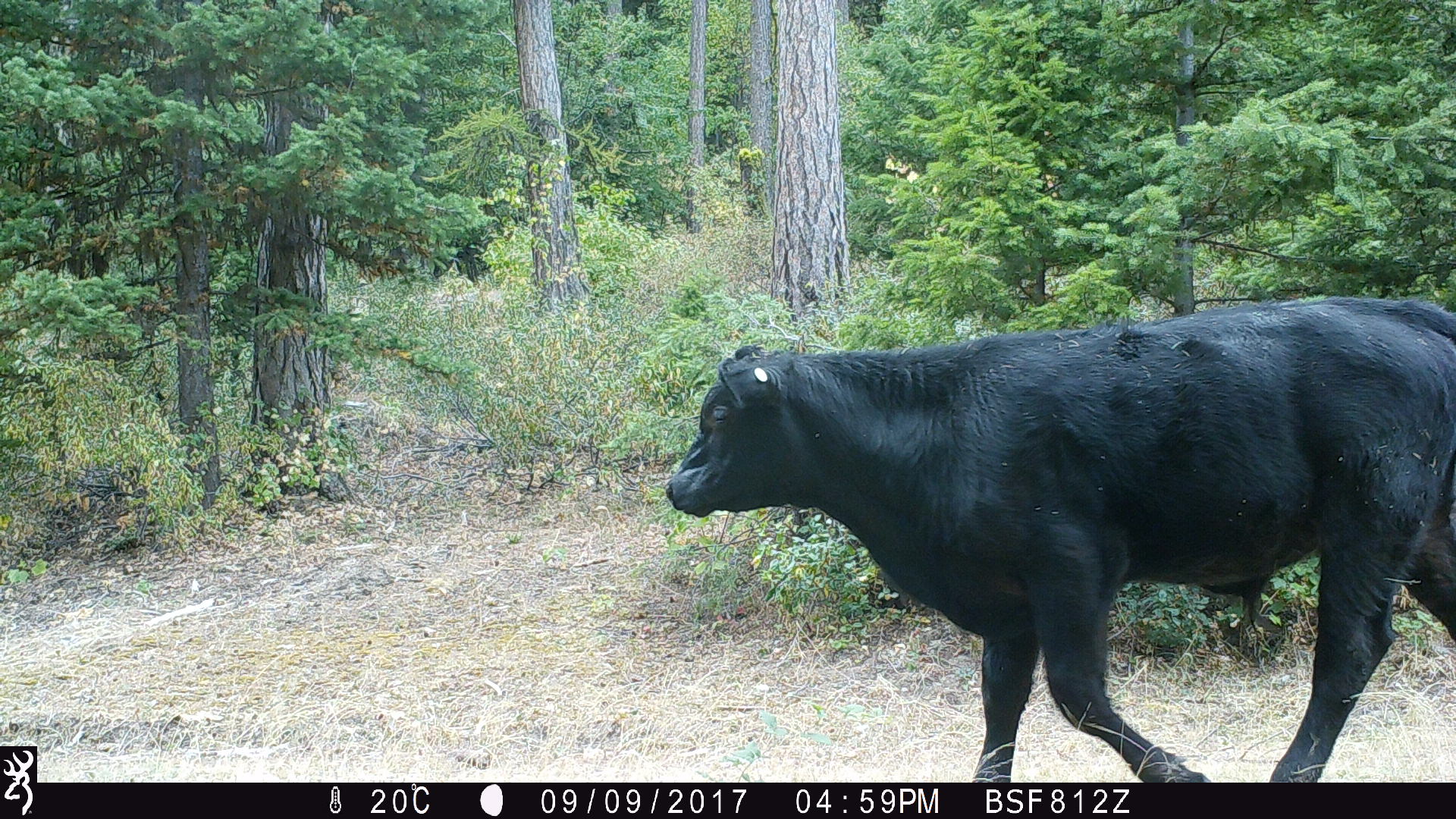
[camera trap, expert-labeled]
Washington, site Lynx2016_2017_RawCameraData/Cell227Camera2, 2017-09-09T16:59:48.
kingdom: Animalia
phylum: Chordata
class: Mammalia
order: Artiodactyla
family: Bovidae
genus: Bos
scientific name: Bos taurus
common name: domestic cattle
Domestic cattle (Bos taurus). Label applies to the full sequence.